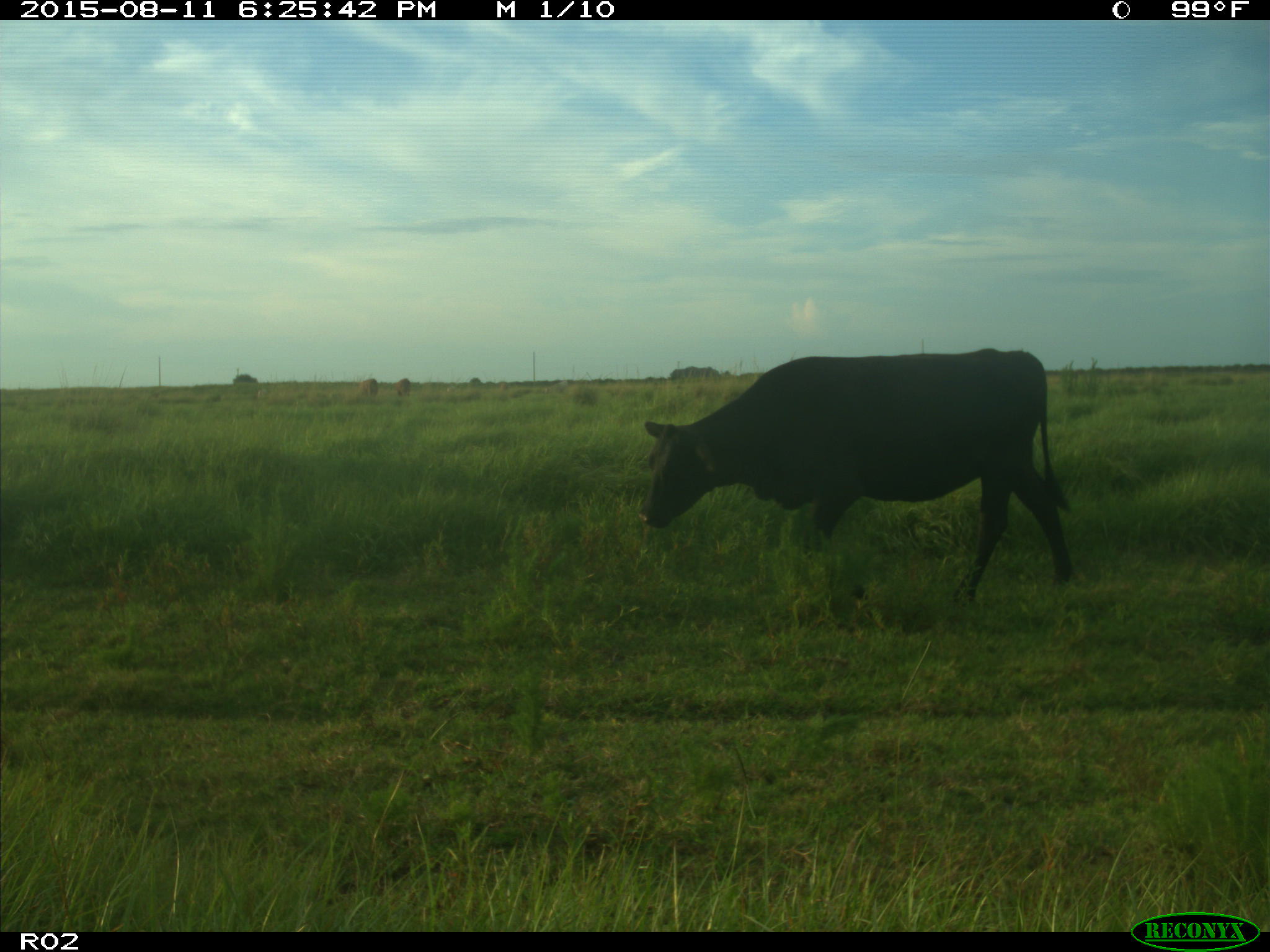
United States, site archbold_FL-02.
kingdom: Animalia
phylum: Chordata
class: Mammalia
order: Artiodactyla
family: Bovidae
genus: Bos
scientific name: Bos taurus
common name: domestic cow